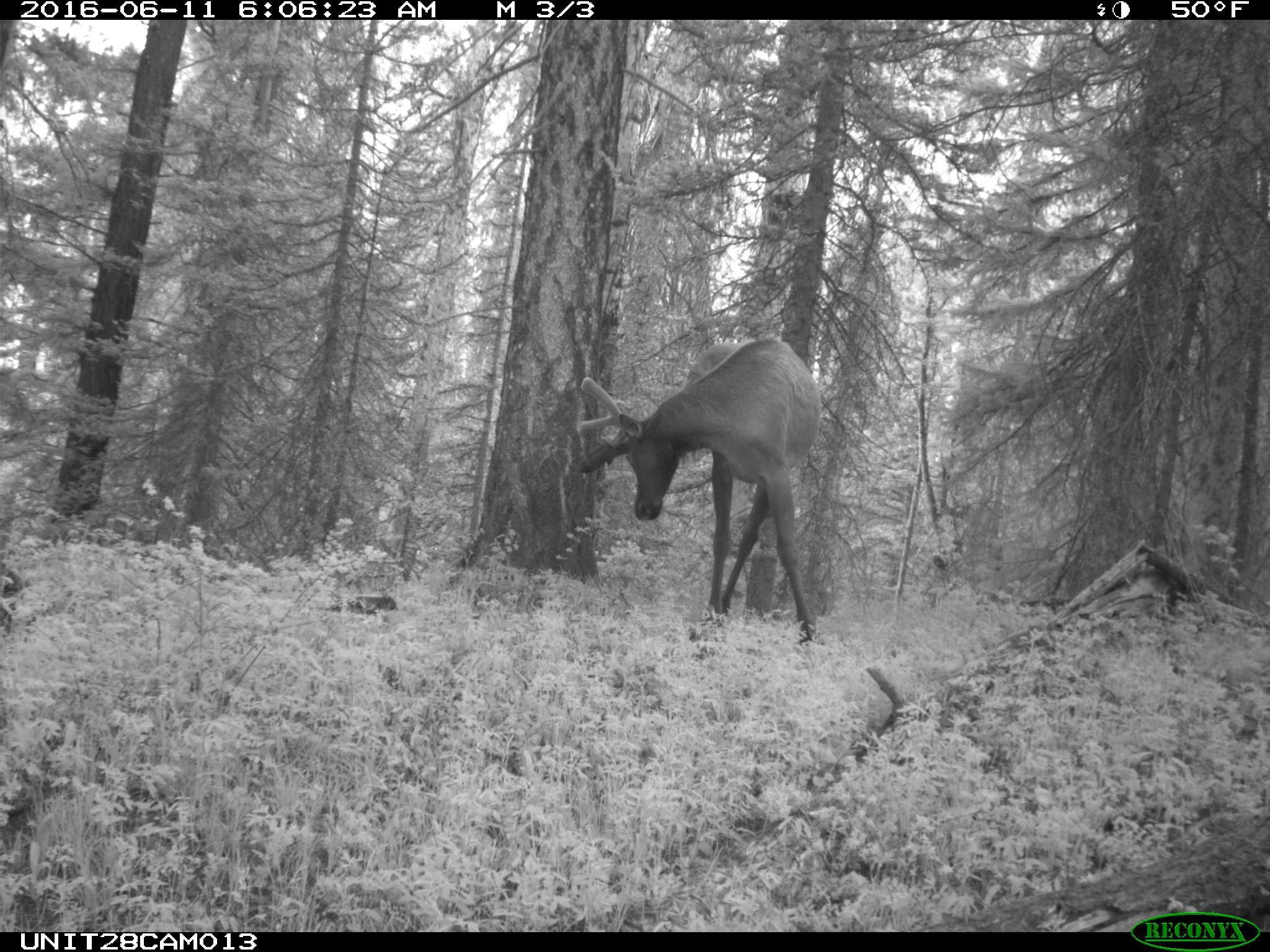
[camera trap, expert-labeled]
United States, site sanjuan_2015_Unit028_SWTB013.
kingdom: Animalia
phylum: Chordata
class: Mammalia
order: Artiodactyla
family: Cervidae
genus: Cervus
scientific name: Cervus elaphus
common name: red deer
Cervus elaphus (red deer).